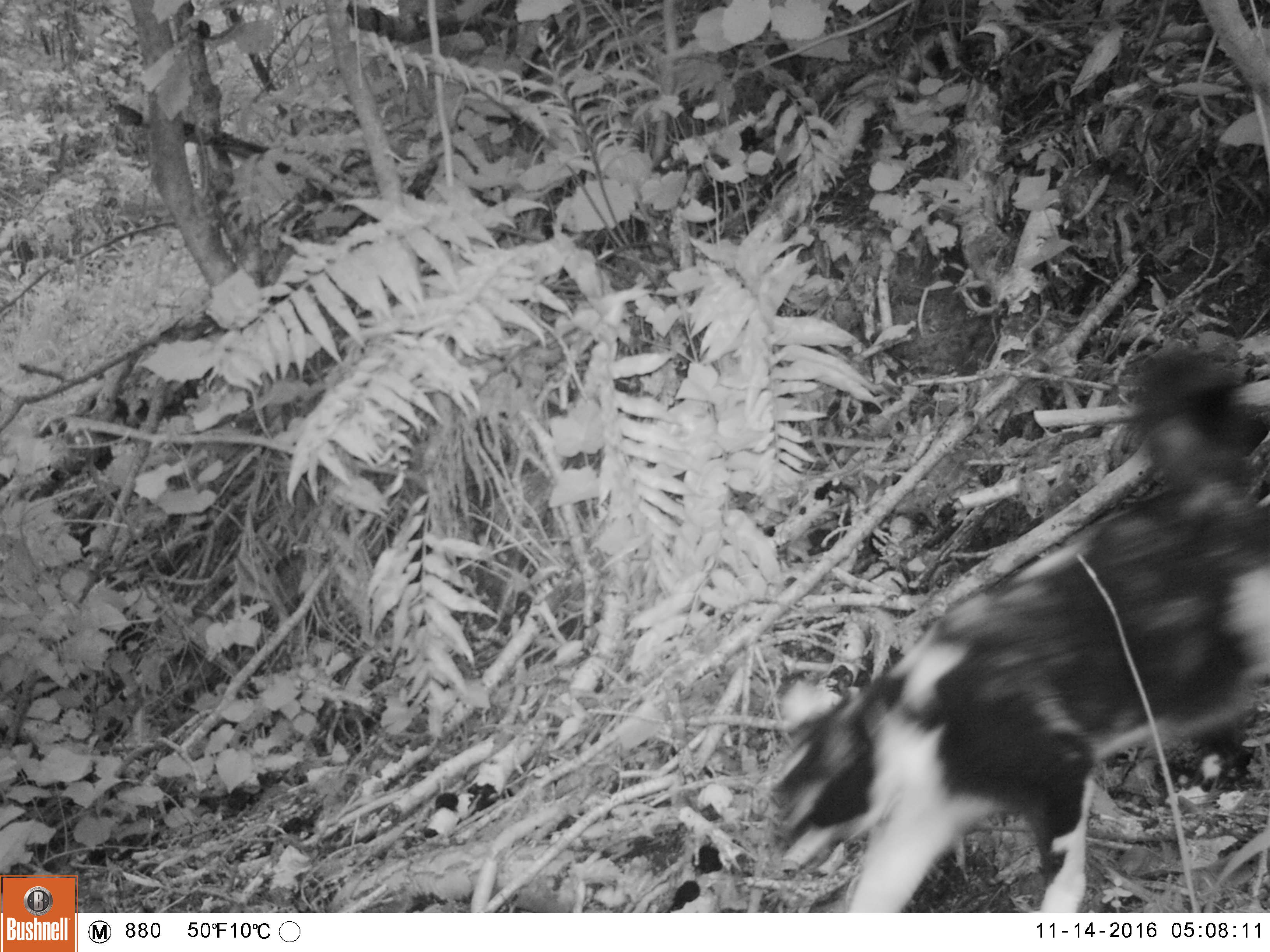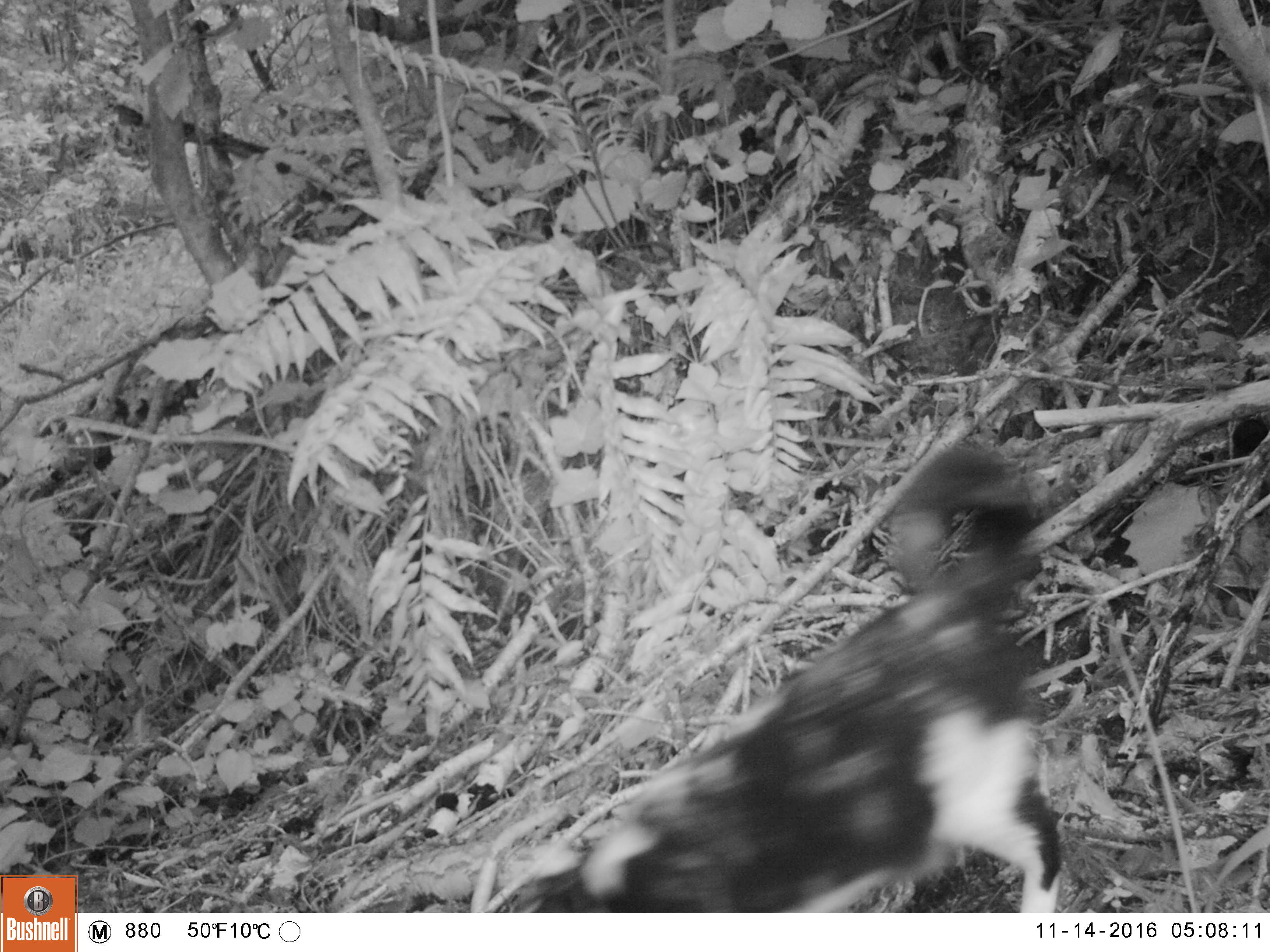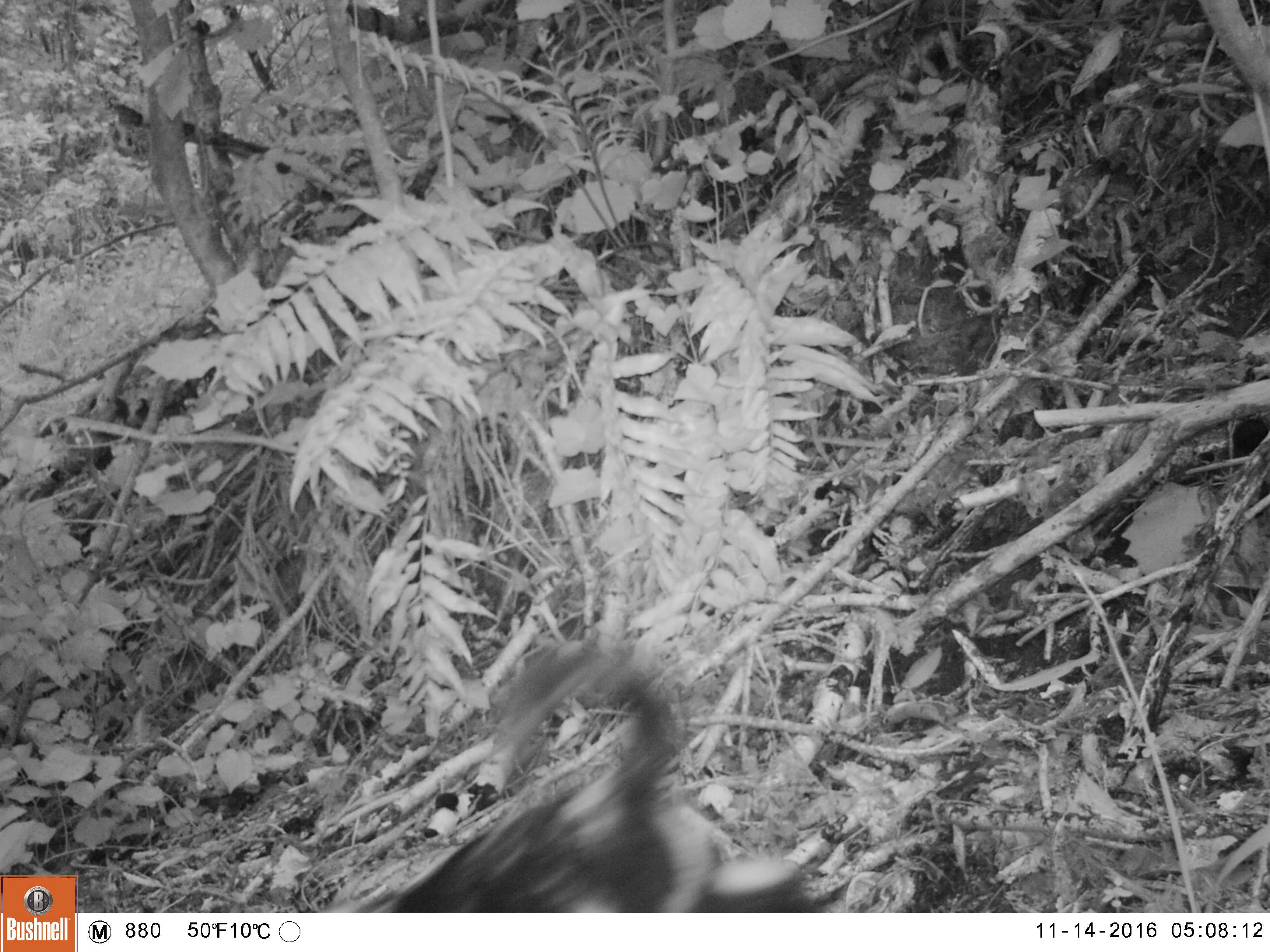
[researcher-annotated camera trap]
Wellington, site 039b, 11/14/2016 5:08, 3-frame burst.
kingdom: Animalia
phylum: Chordata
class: Mammalia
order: Carnivora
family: Felidae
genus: Felis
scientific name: Felis catus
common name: cat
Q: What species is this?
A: Cat (Felis catus).